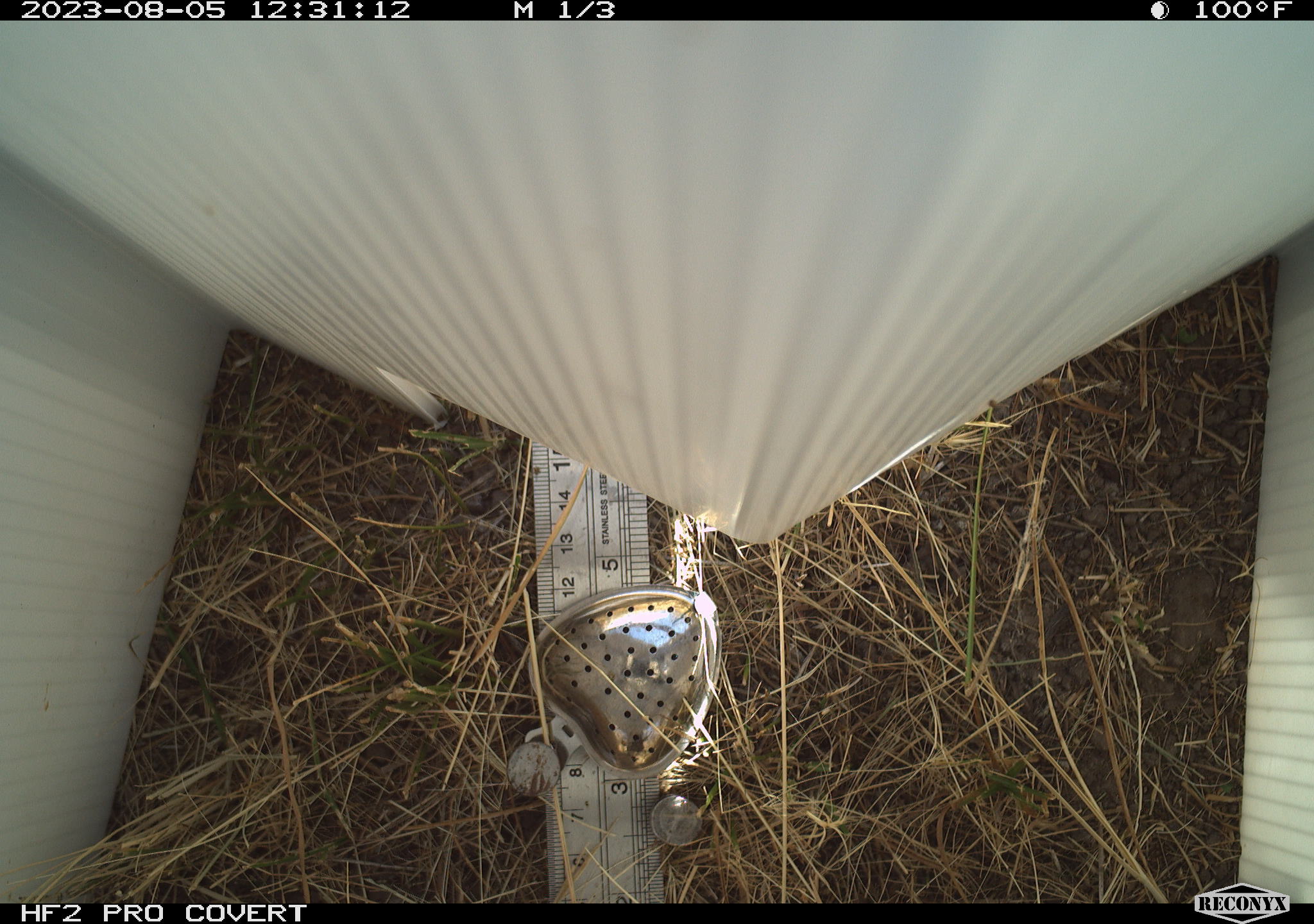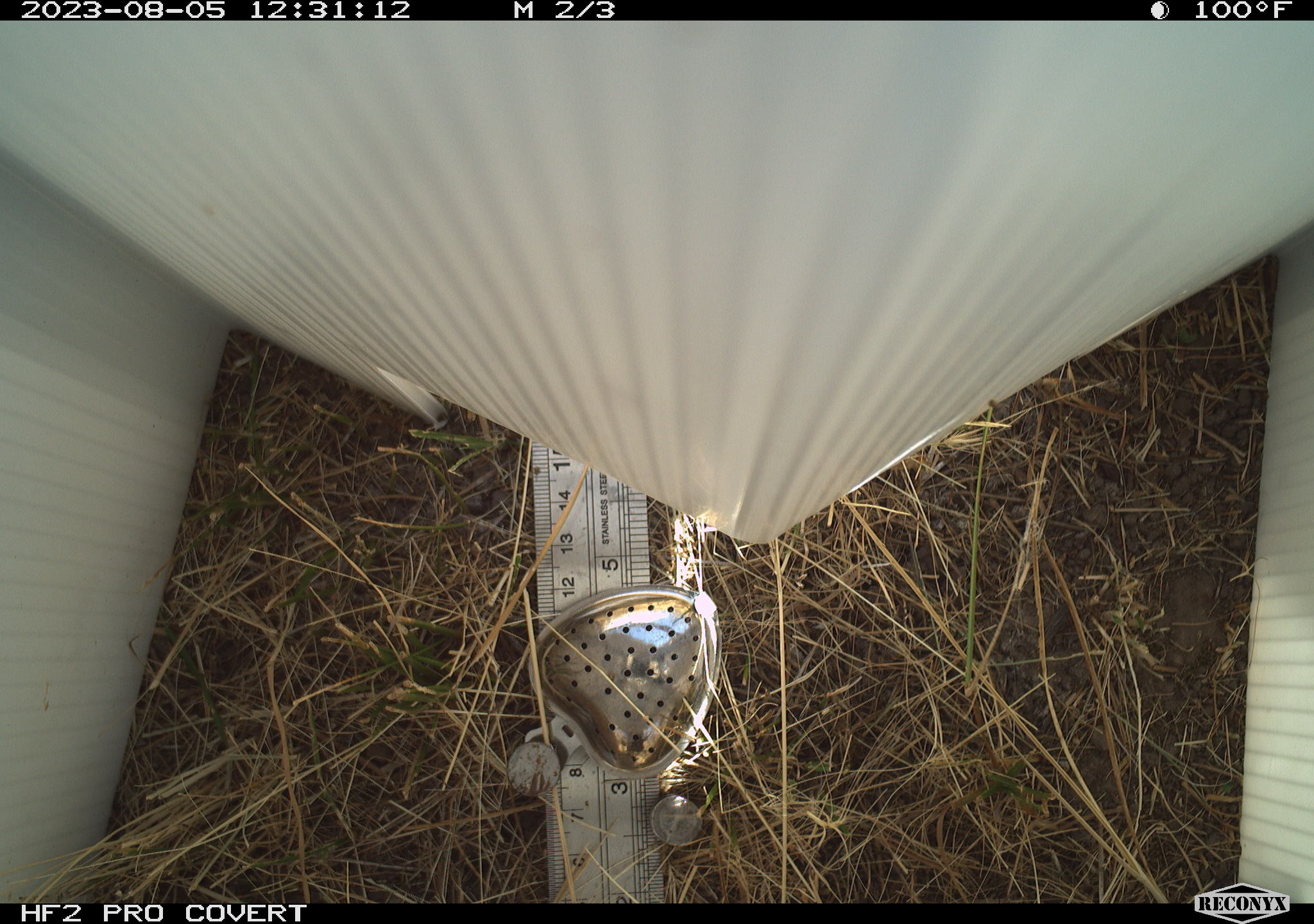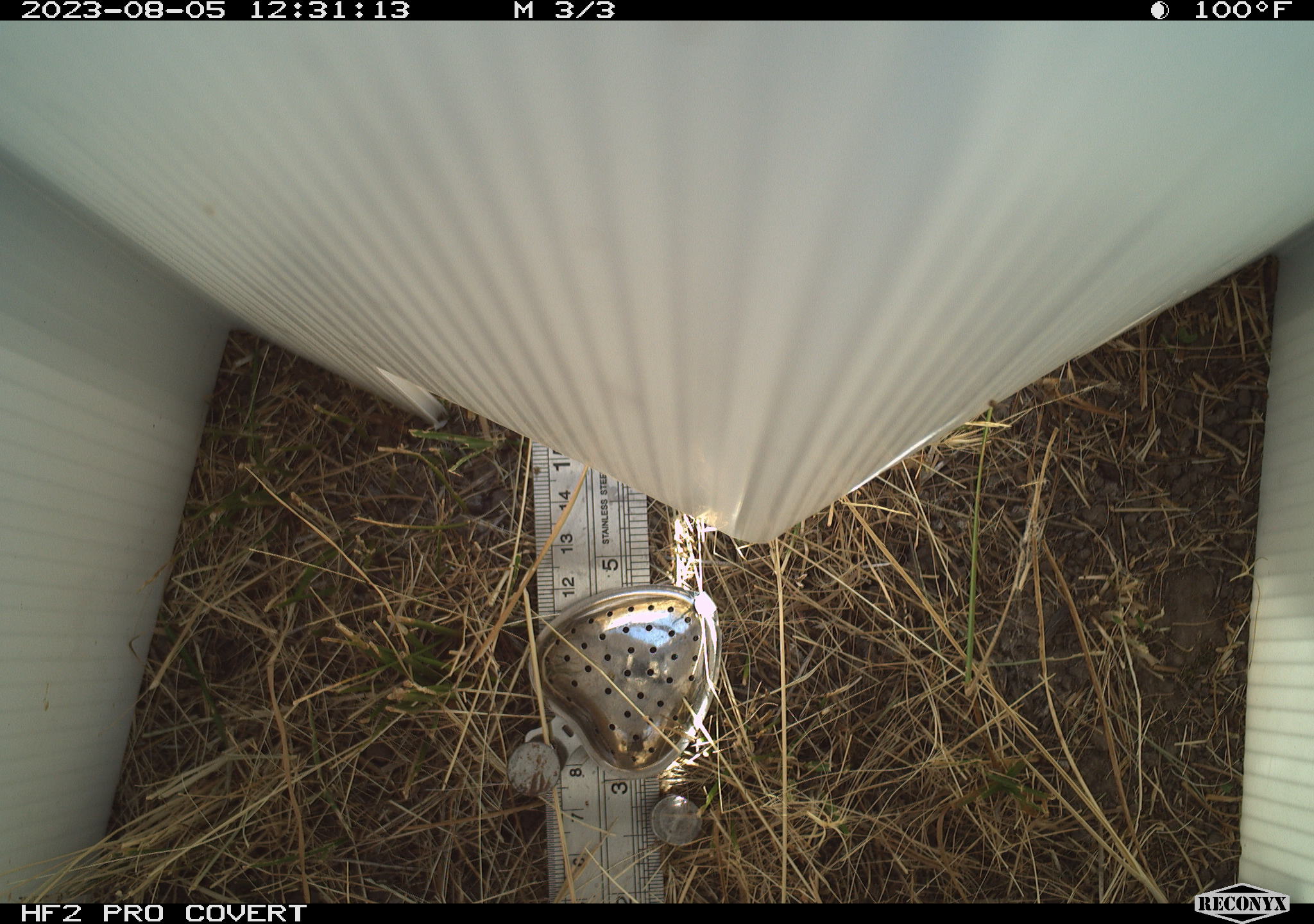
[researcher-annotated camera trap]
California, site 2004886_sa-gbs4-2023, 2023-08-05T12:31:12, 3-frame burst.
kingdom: Animalia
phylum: Arthropoda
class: Insecta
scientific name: Insecta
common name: insect